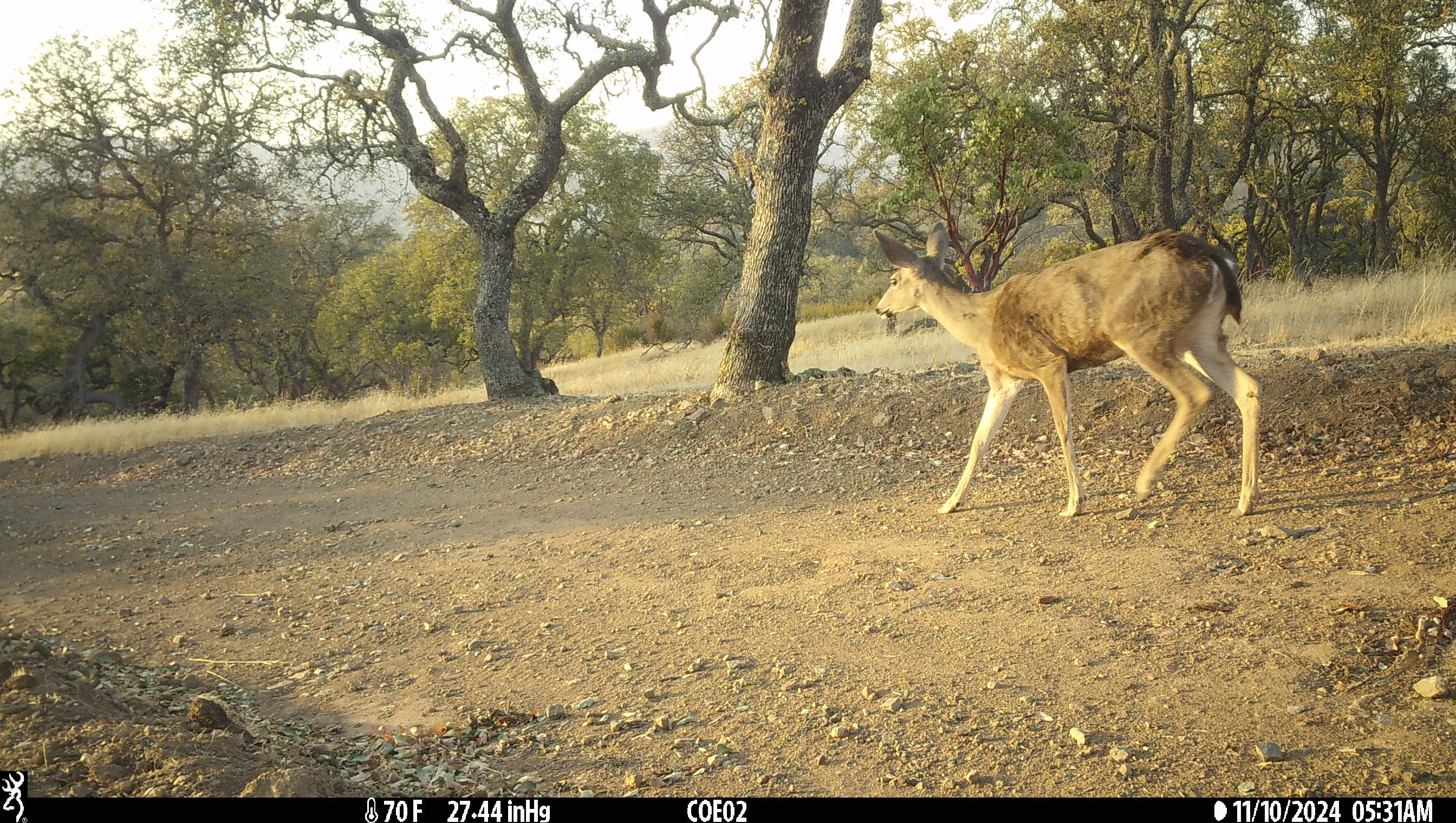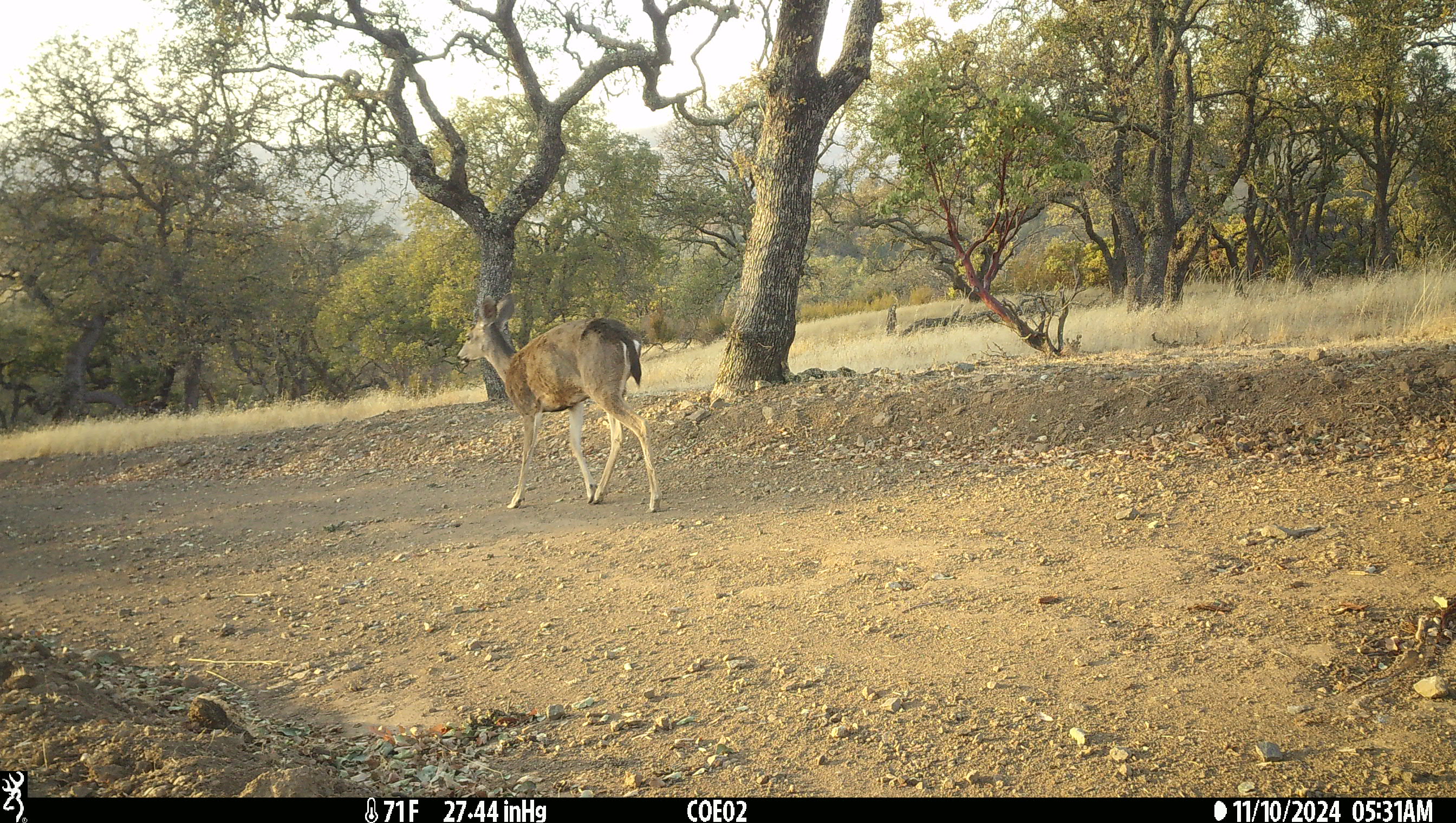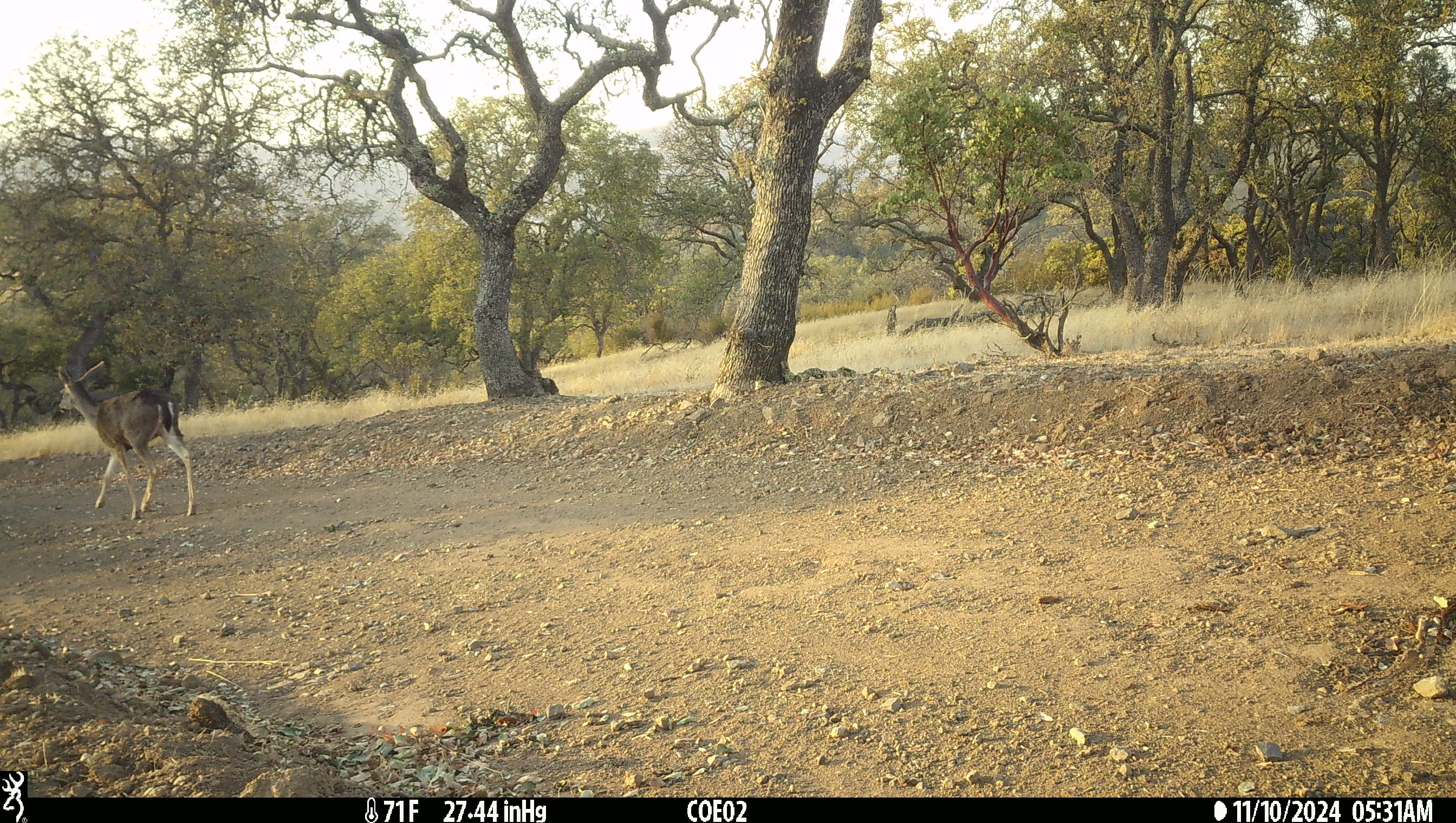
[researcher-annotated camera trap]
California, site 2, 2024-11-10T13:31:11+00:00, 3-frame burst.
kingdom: Animalia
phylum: Chordata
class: Mammalia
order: Artiodactyla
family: Cervidae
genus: Odocoileus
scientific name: Odocoileus hemionus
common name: mule deer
Mule deer (Odocoileus hemionus).